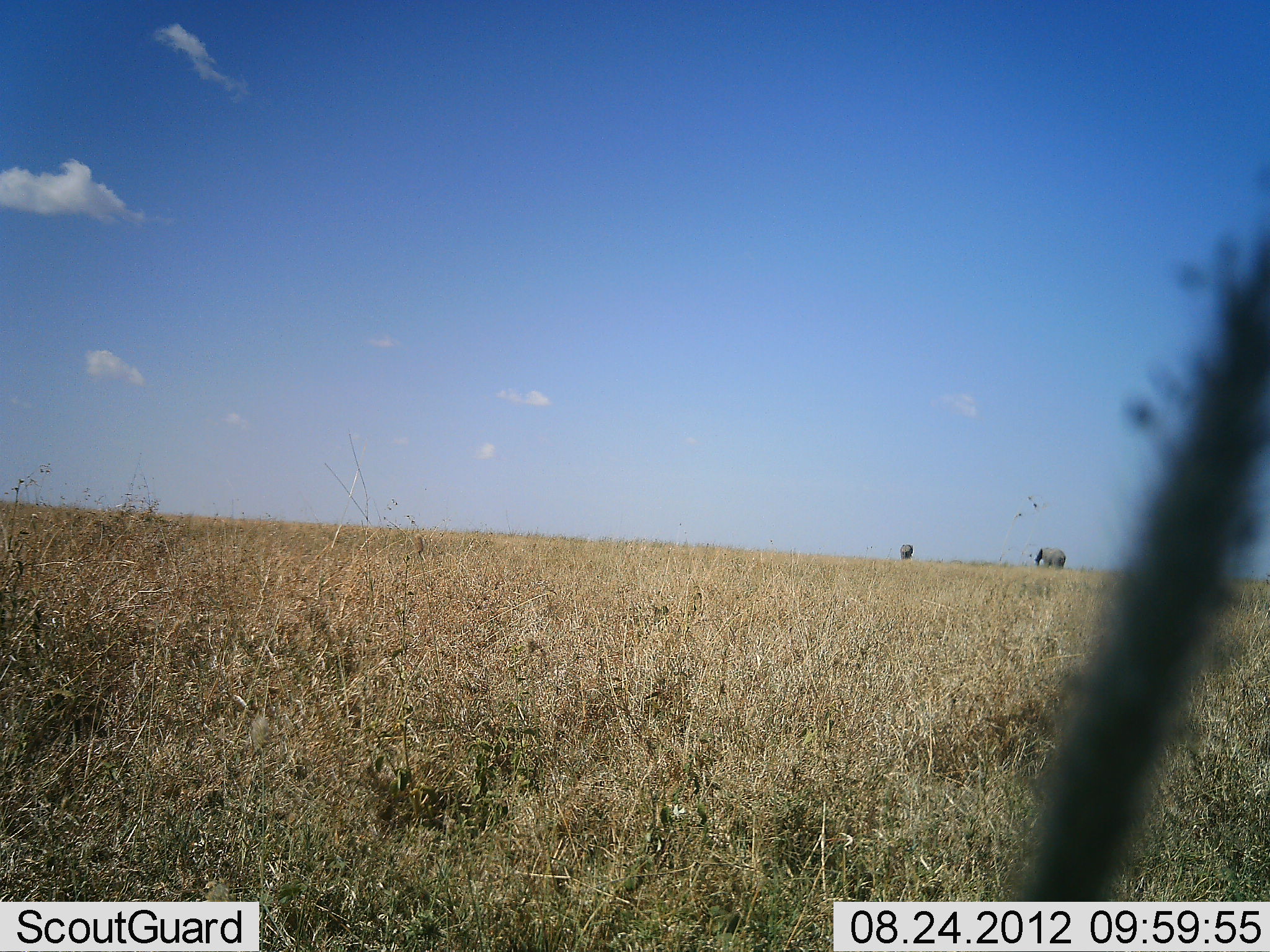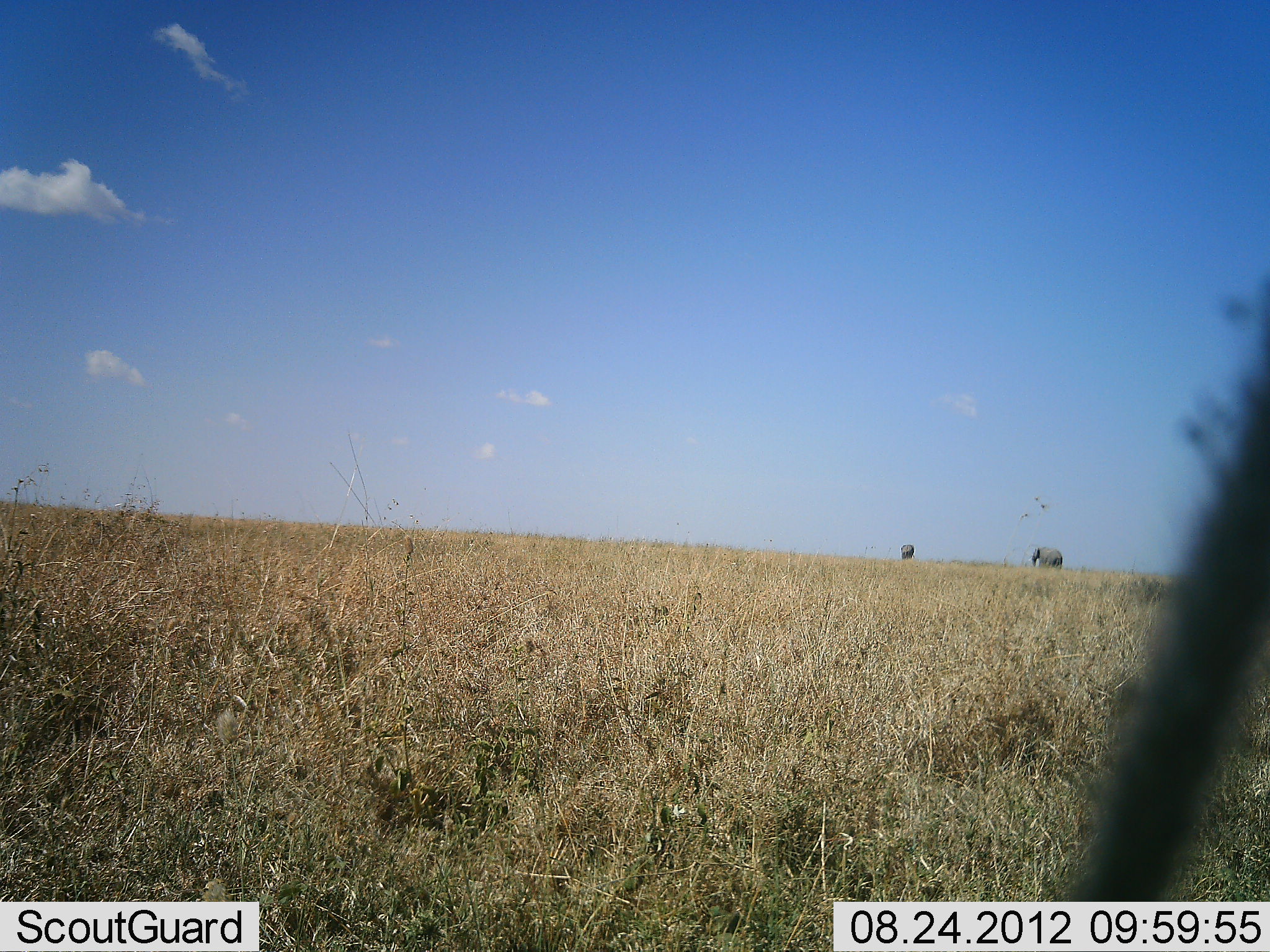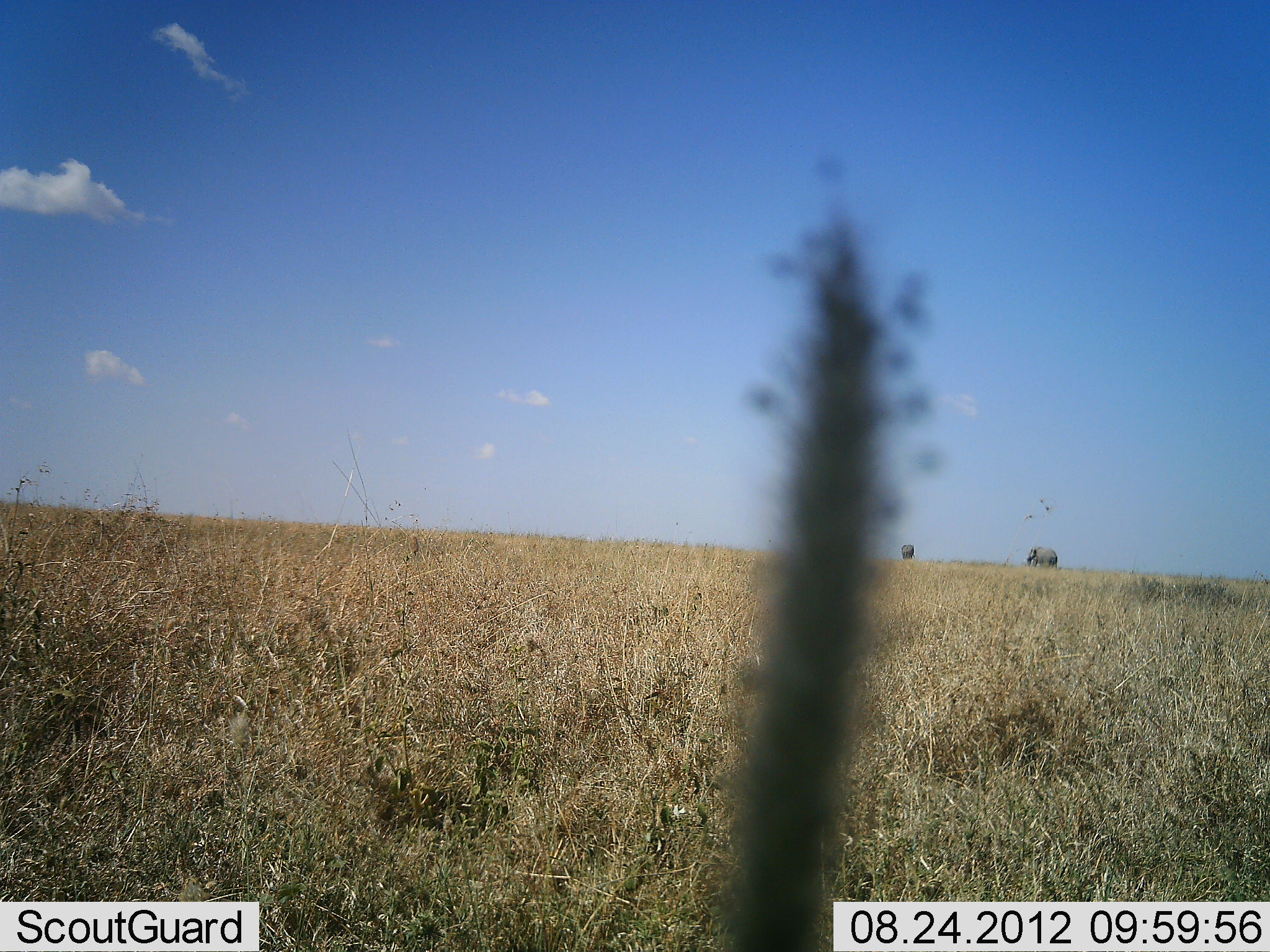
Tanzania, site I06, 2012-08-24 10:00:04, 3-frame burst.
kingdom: Animalia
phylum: Chordata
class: Mammalia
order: Proboscidea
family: Elephantidae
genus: Loxodonta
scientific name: Loxodonta africana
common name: african bush elephant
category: elephant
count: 2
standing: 27%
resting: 0%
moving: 91%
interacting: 0%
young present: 0%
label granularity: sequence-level